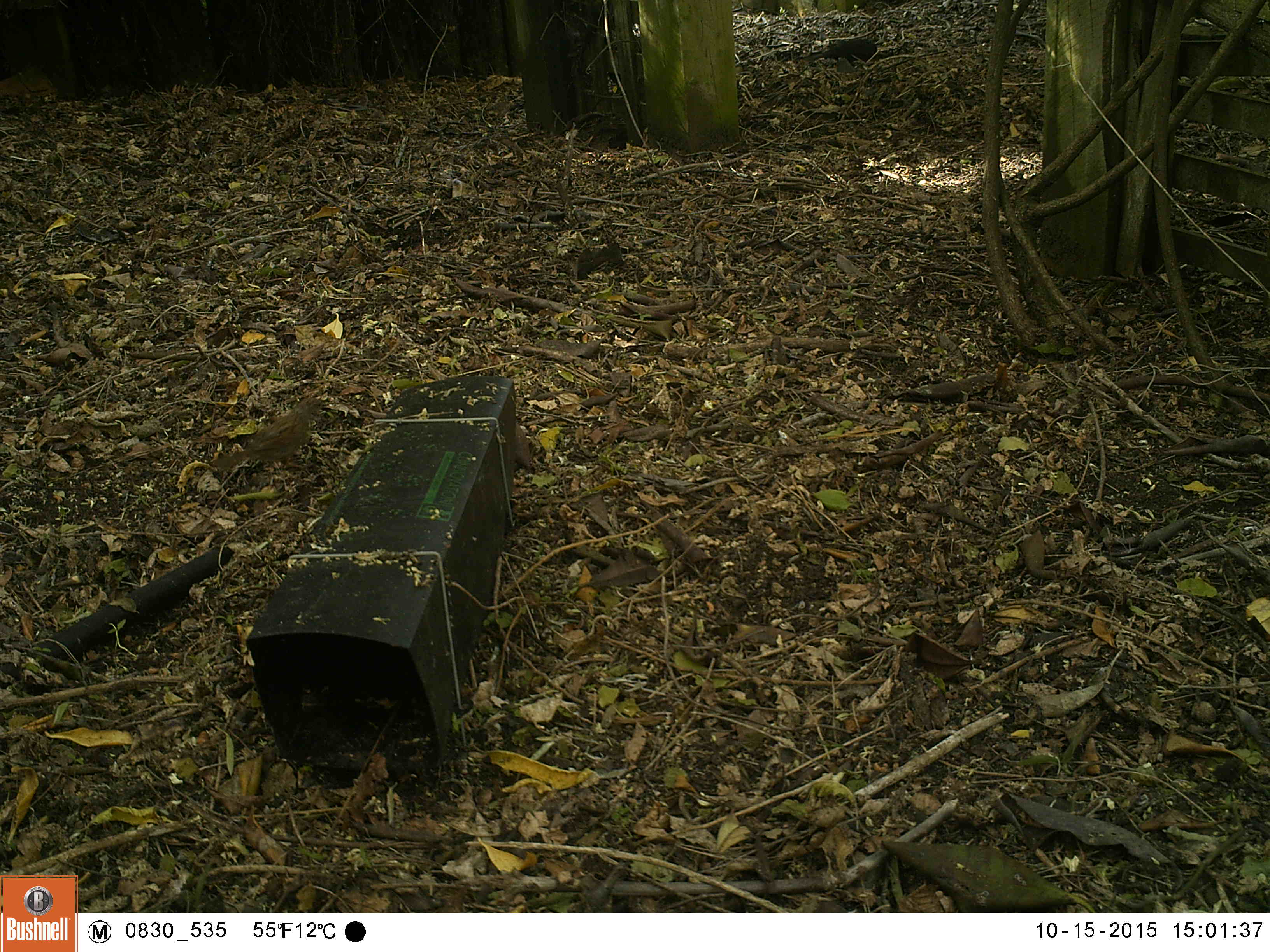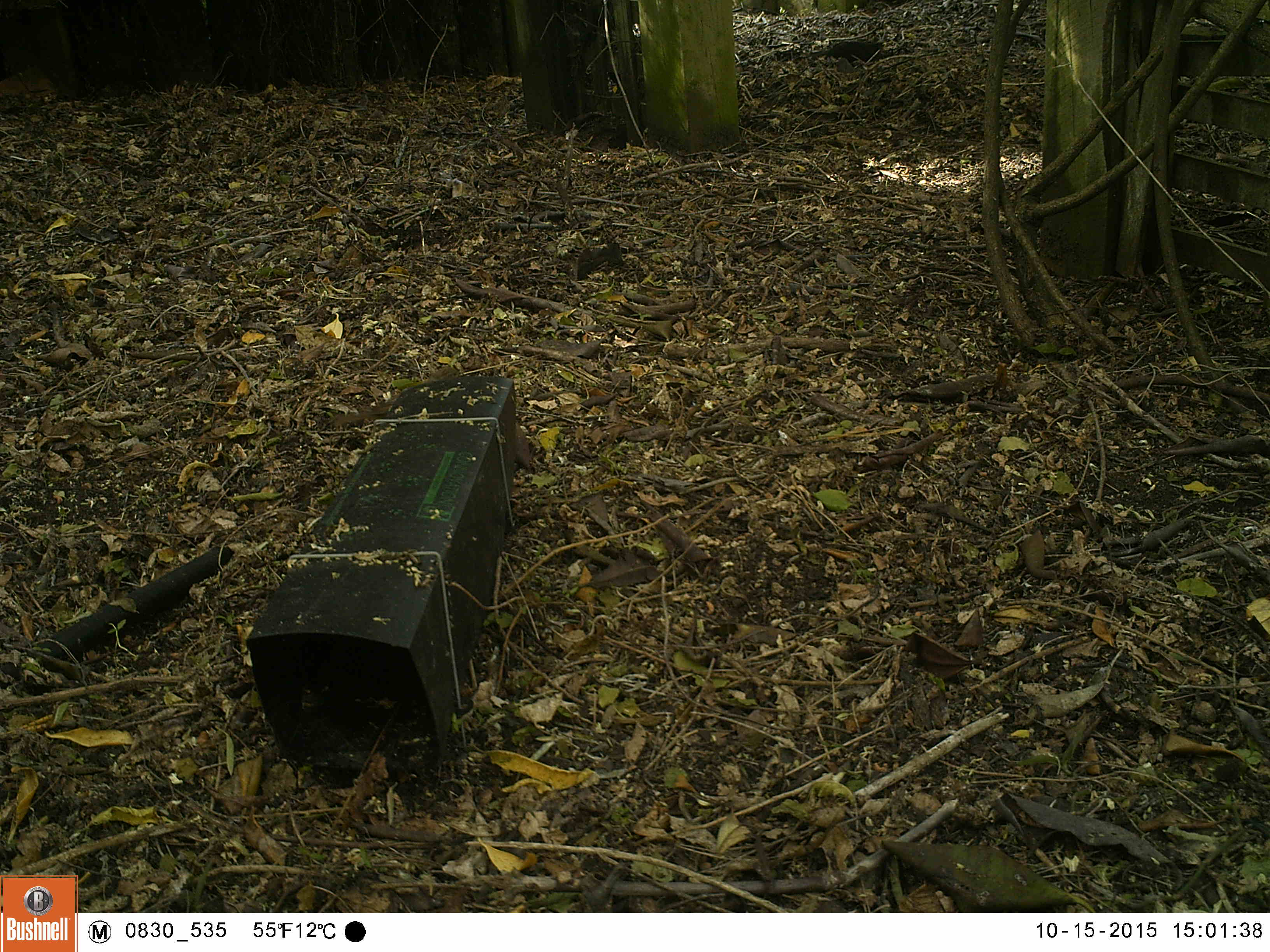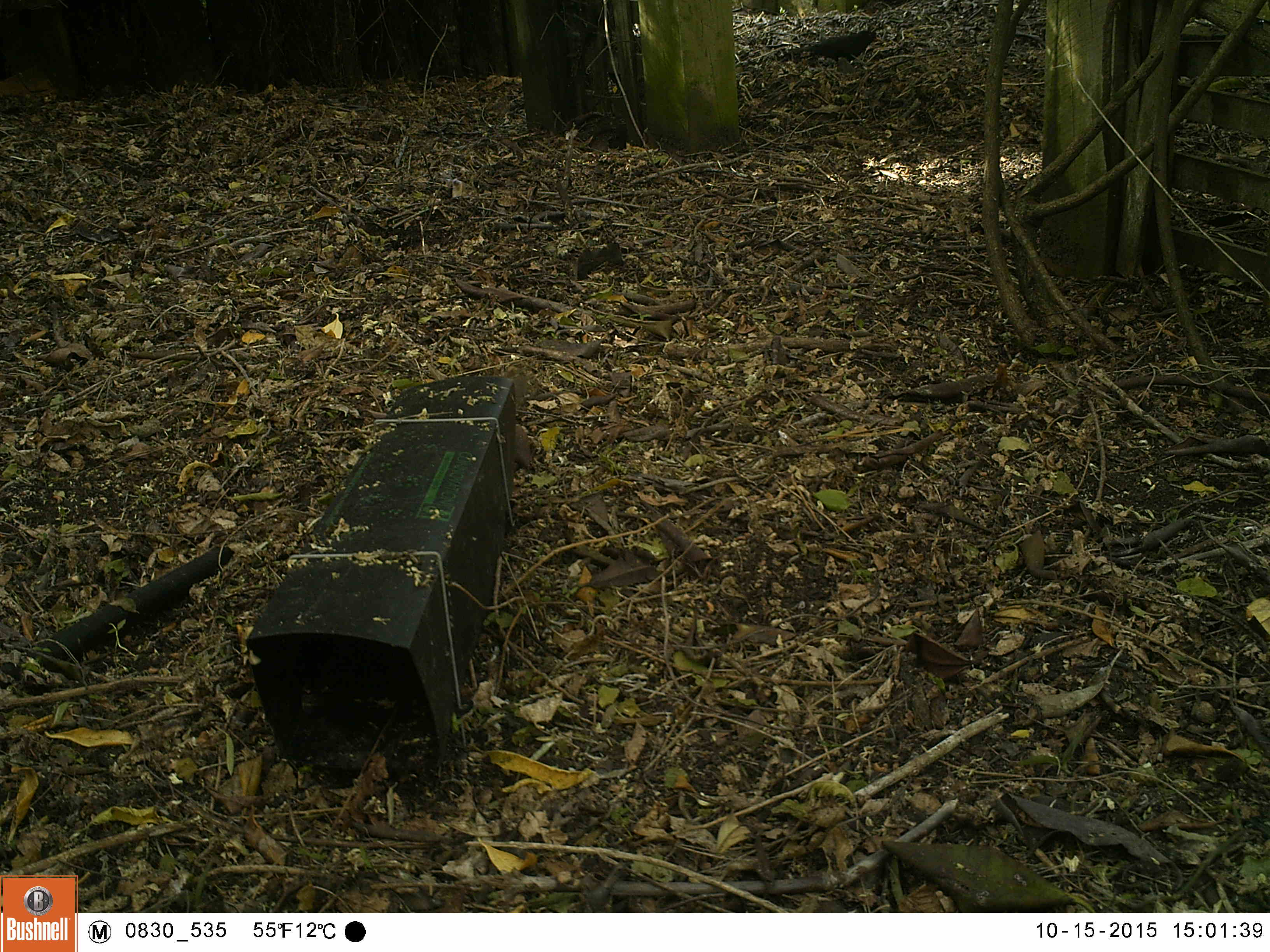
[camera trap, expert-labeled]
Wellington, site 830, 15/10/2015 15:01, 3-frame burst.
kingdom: Animalia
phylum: Chordata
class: Aves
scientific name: Aves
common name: bird